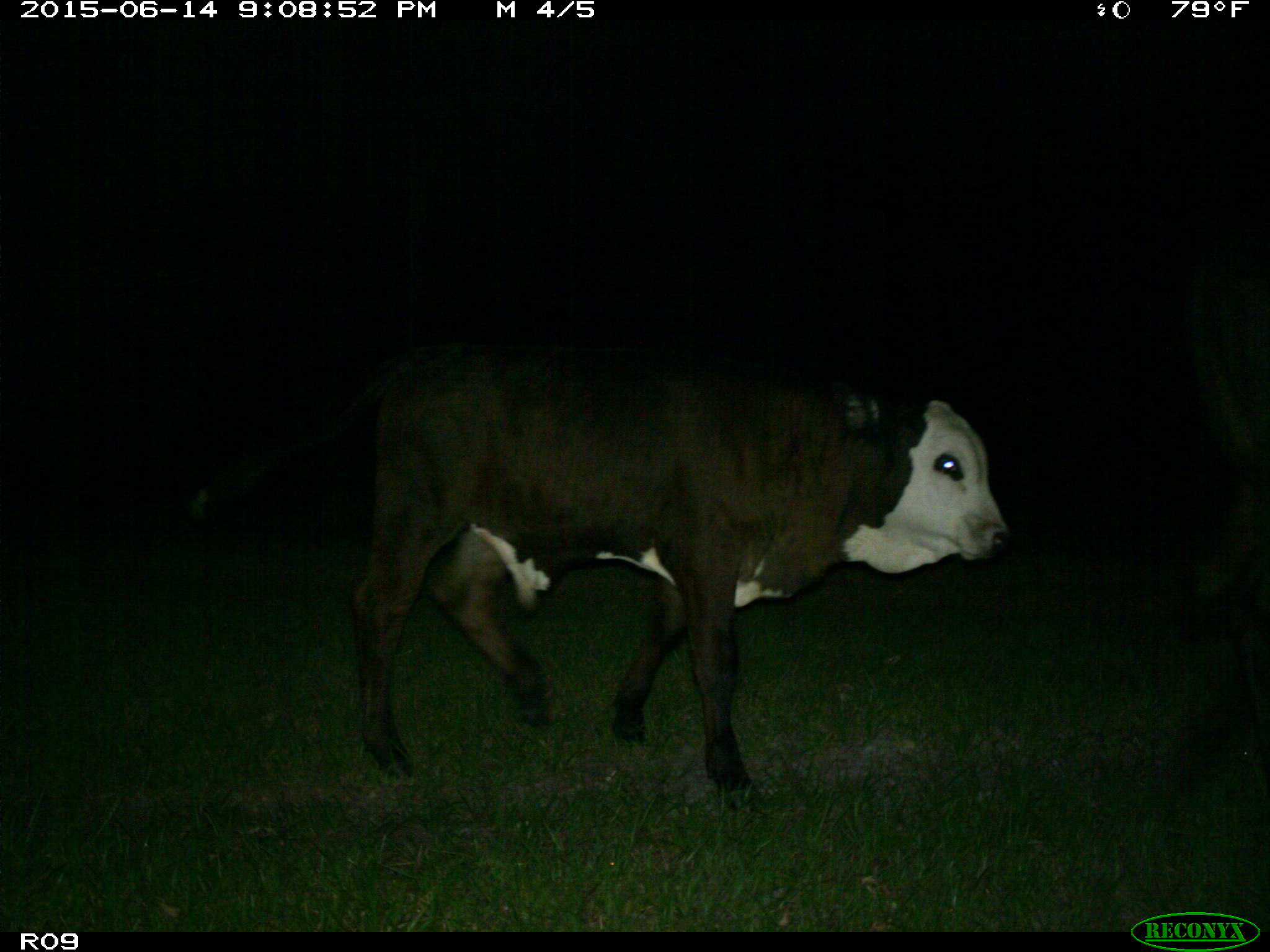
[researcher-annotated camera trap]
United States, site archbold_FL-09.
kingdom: Animalia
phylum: Chordata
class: Mammalia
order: Artiodactyla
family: Bovidae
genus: Bos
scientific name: Bos taurus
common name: domestic cow